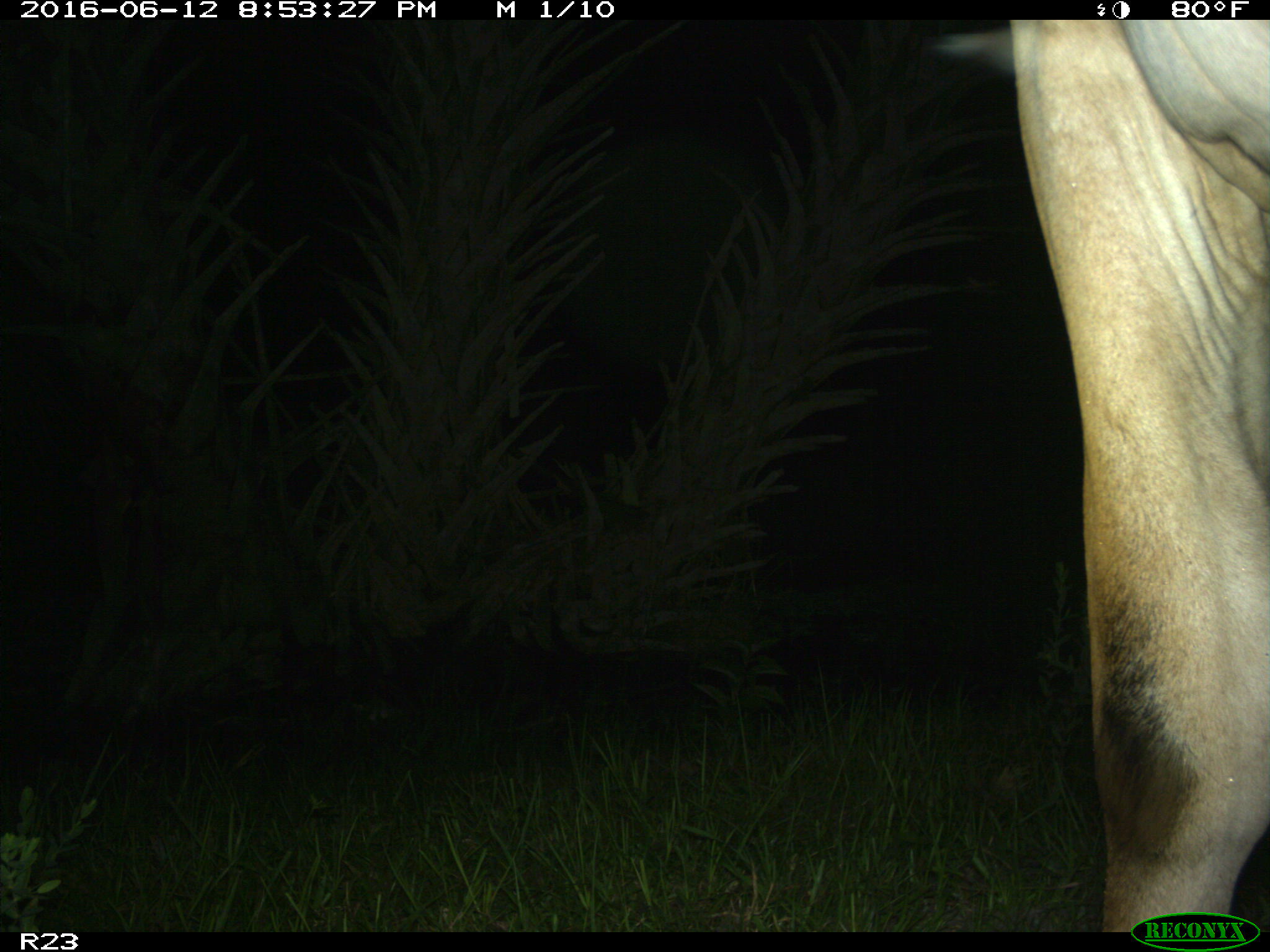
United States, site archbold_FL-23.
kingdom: Animalia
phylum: Chordata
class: Mammalia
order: Artiodactyla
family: Bovidae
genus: Bos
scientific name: Bos taurus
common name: domestic cow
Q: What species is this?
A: Bos taurus (domestic cow).